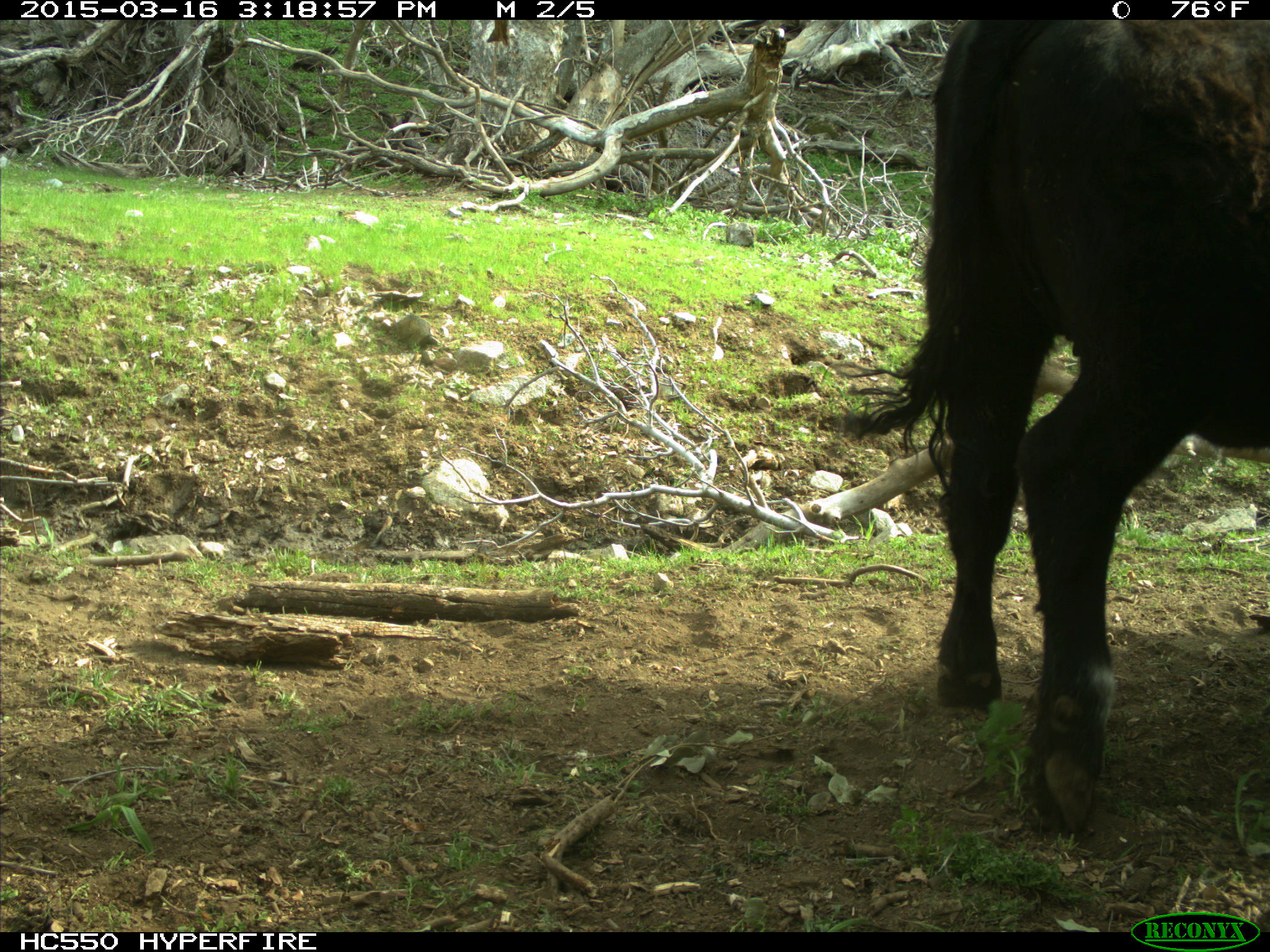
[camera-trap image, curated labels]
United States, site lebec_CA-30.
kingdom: Animalia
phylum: Chordata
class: Mammalia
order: Artiodactyla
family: Bovidae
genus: Bos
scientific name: Bos taurus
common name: domestic cow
Bos taurus (domestic cow).